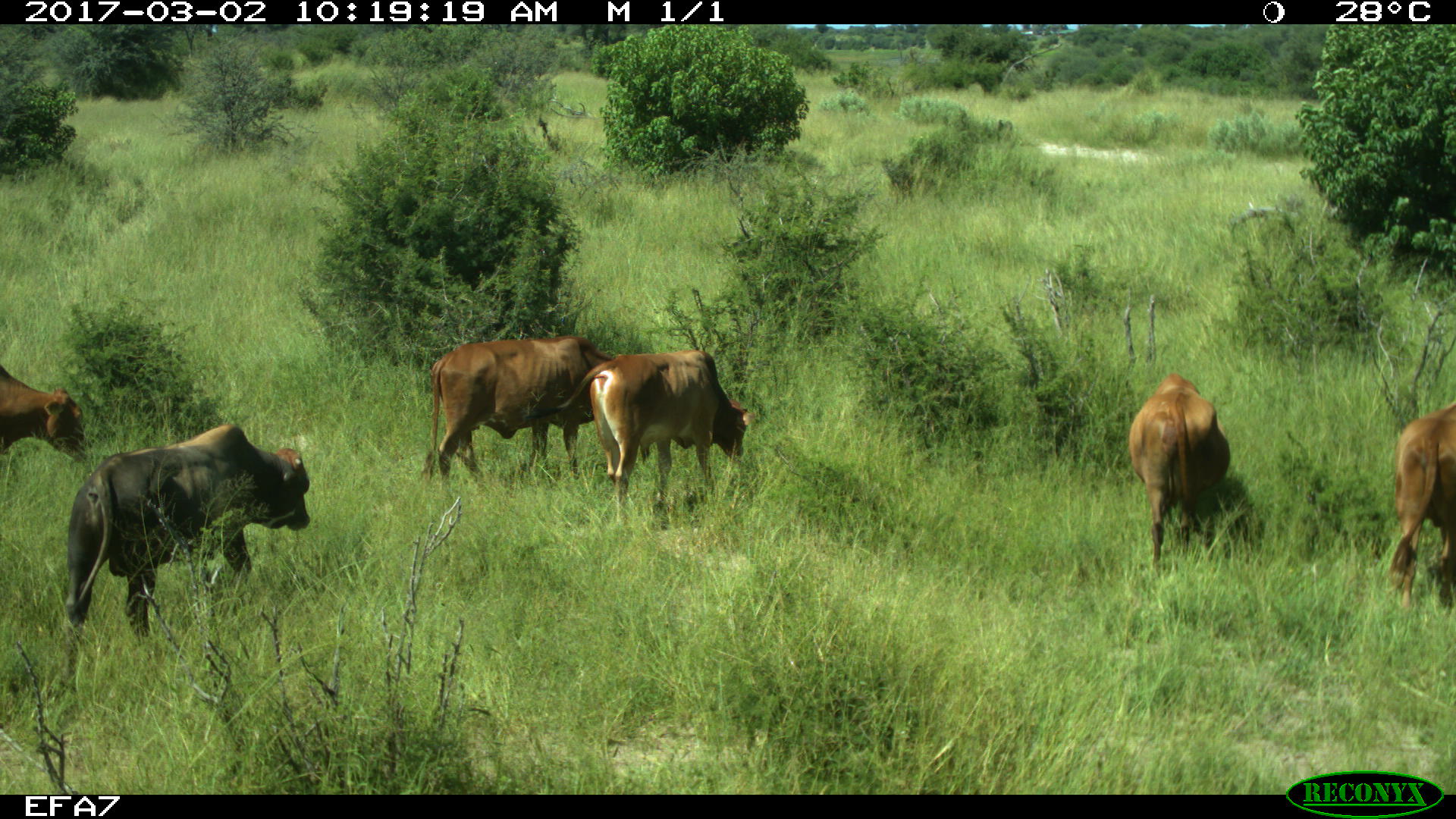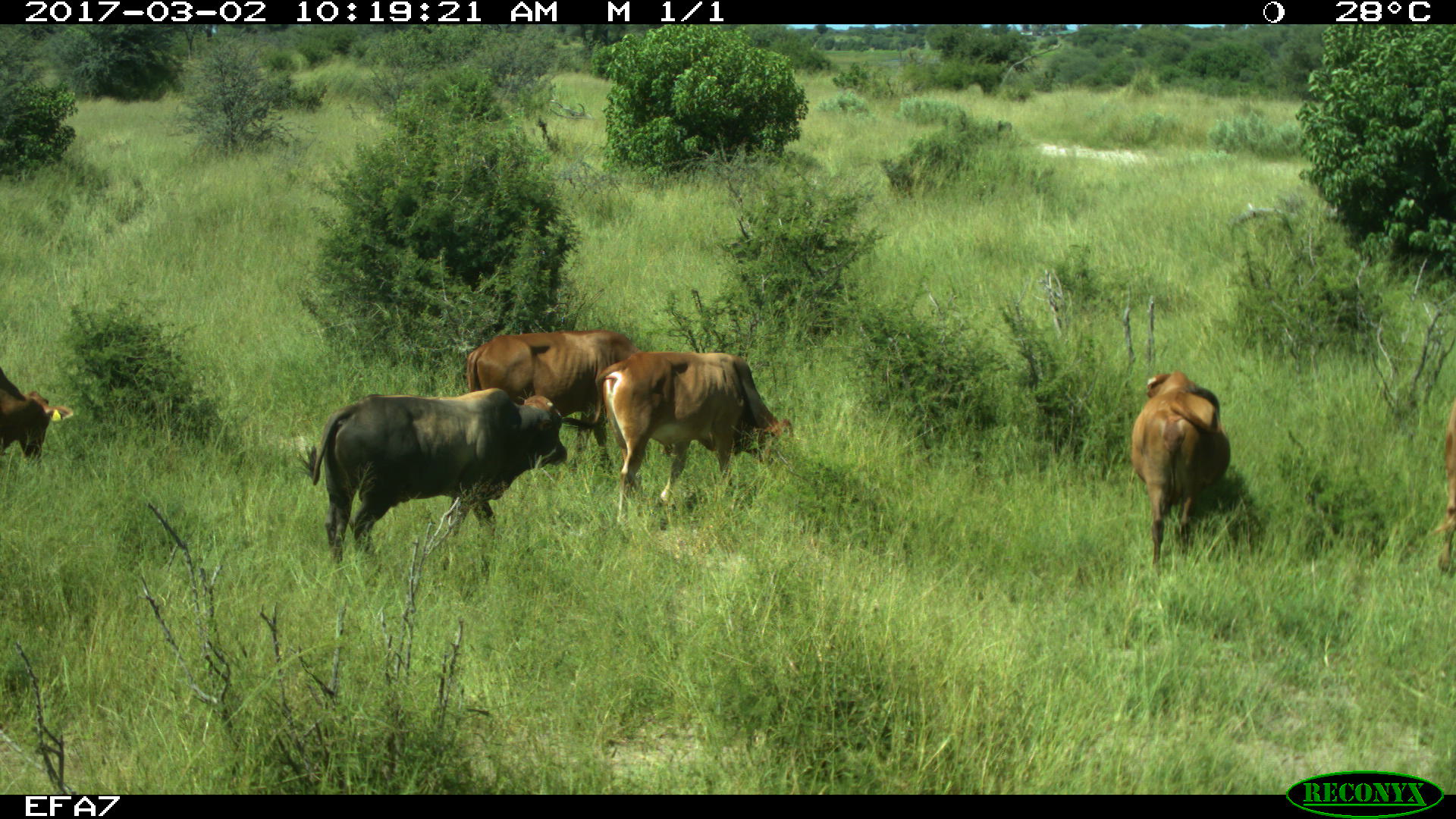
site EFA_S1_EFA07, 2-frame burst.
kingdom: Animalia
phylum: Chordata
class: Mammalia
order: Artiodactyla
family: Bovidae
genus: Bos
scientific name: Bos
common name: cattle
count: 6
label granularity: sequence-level